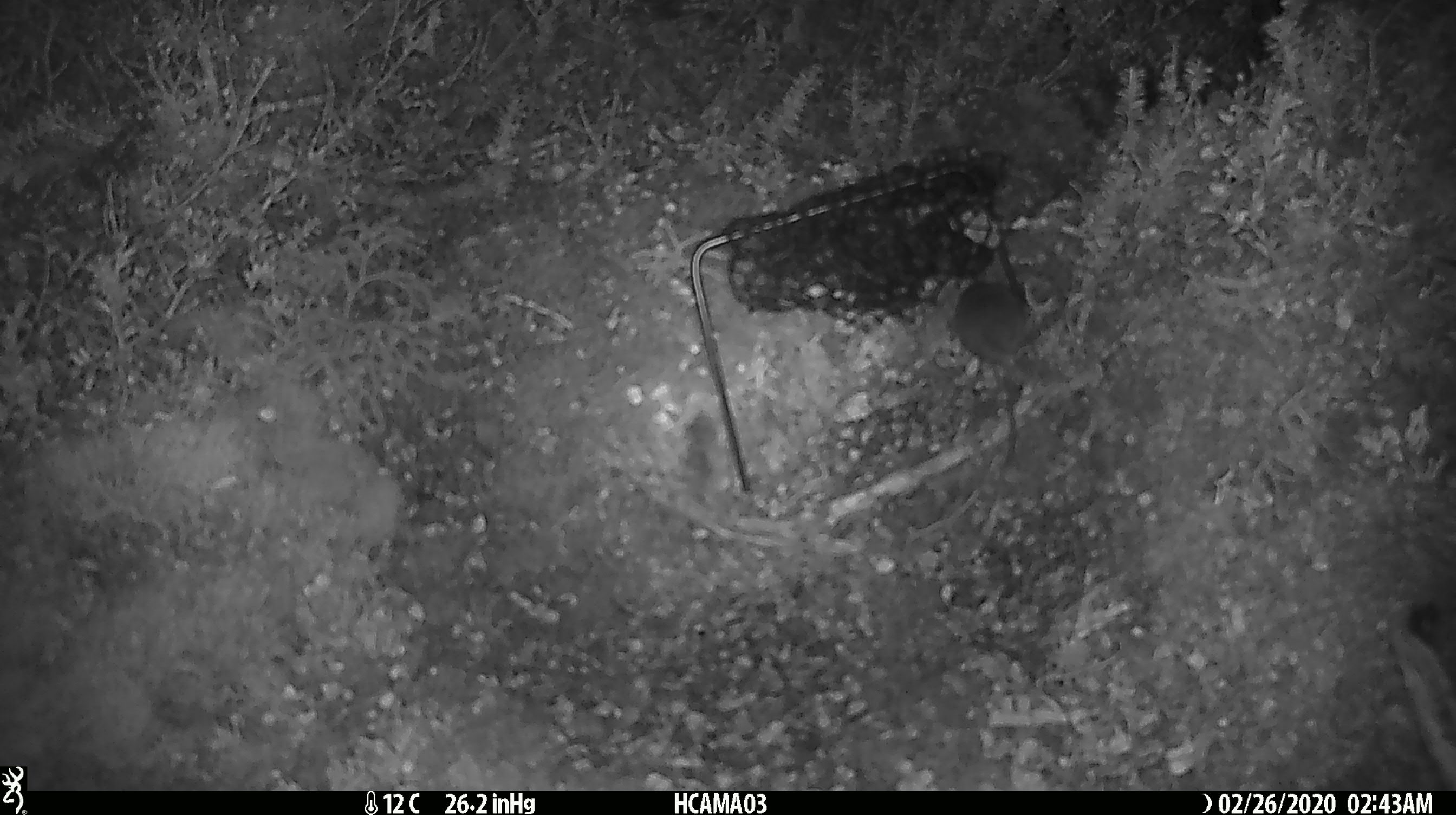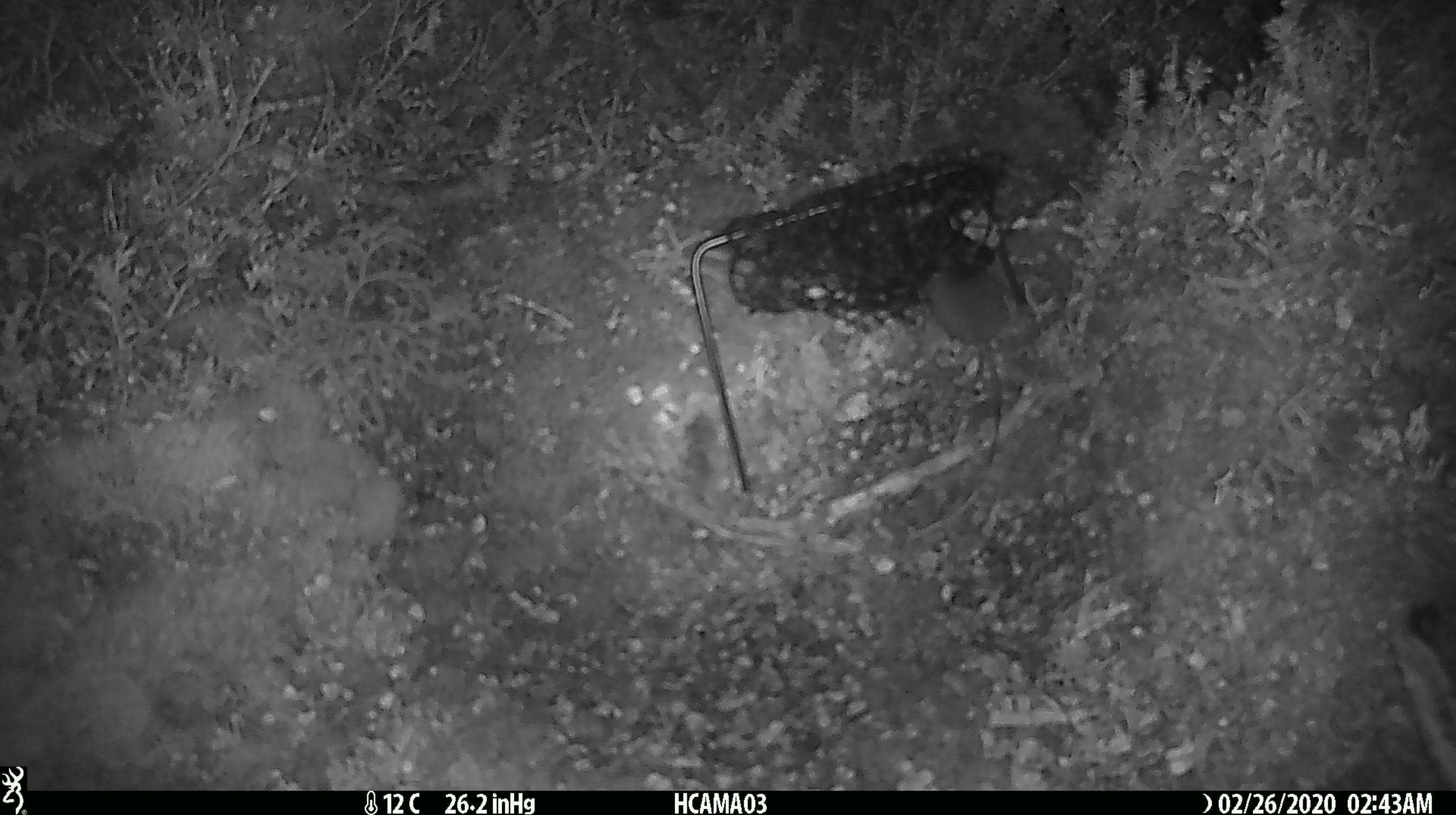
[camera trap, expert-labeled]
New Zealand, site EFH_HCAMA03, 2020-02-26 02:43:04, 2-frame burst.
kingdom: Animalia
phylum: Chordata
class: Mammalia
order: Rodentia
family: Muridae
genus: Mus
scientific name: Mus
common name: mouse